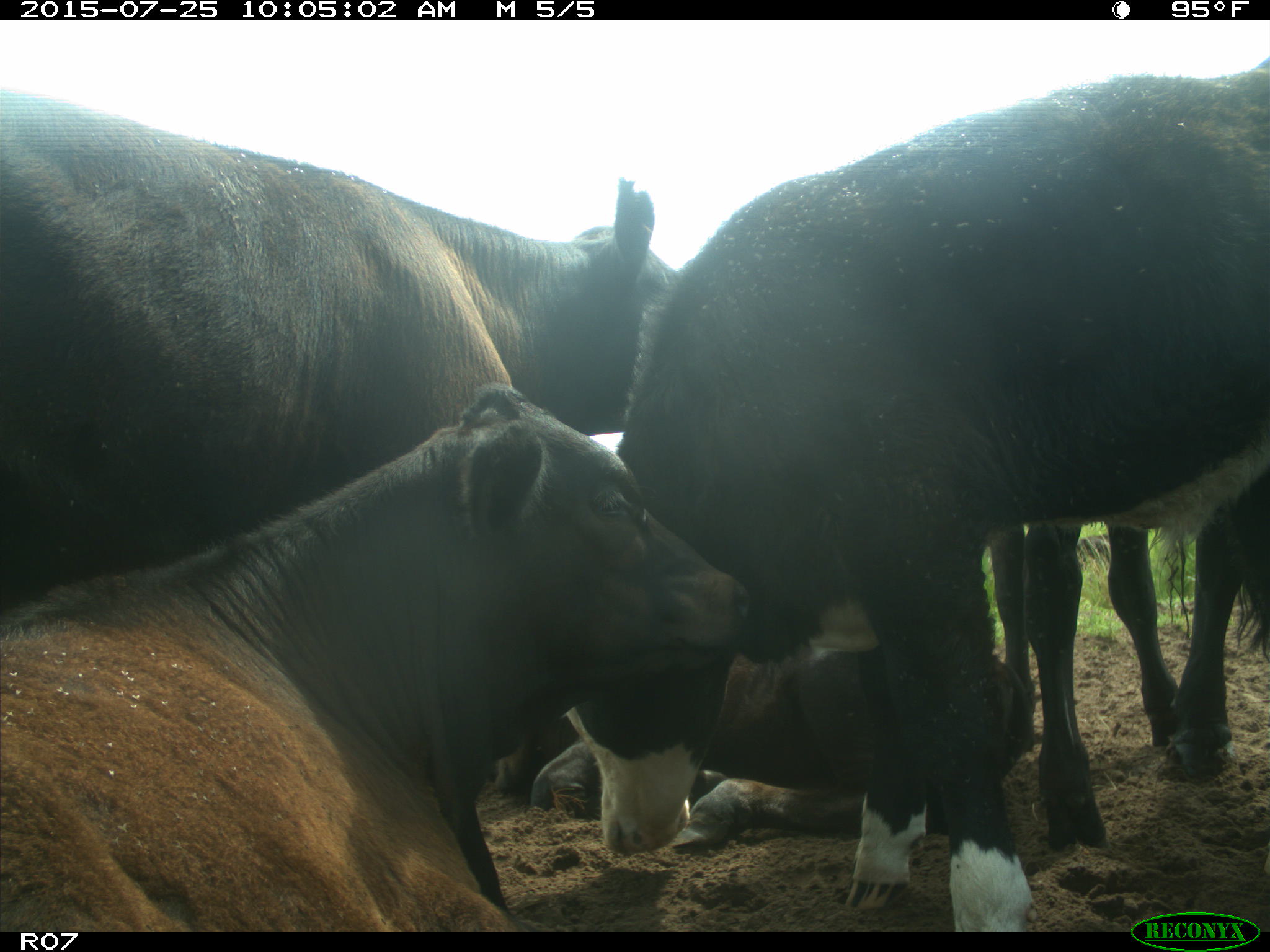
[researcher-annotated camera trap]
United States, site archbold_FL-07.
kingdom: Animalia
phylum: Chordata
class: Mammalia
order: Artiodactyla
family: Bovidae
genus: Bos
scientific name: Bos taurus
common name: domestic cow